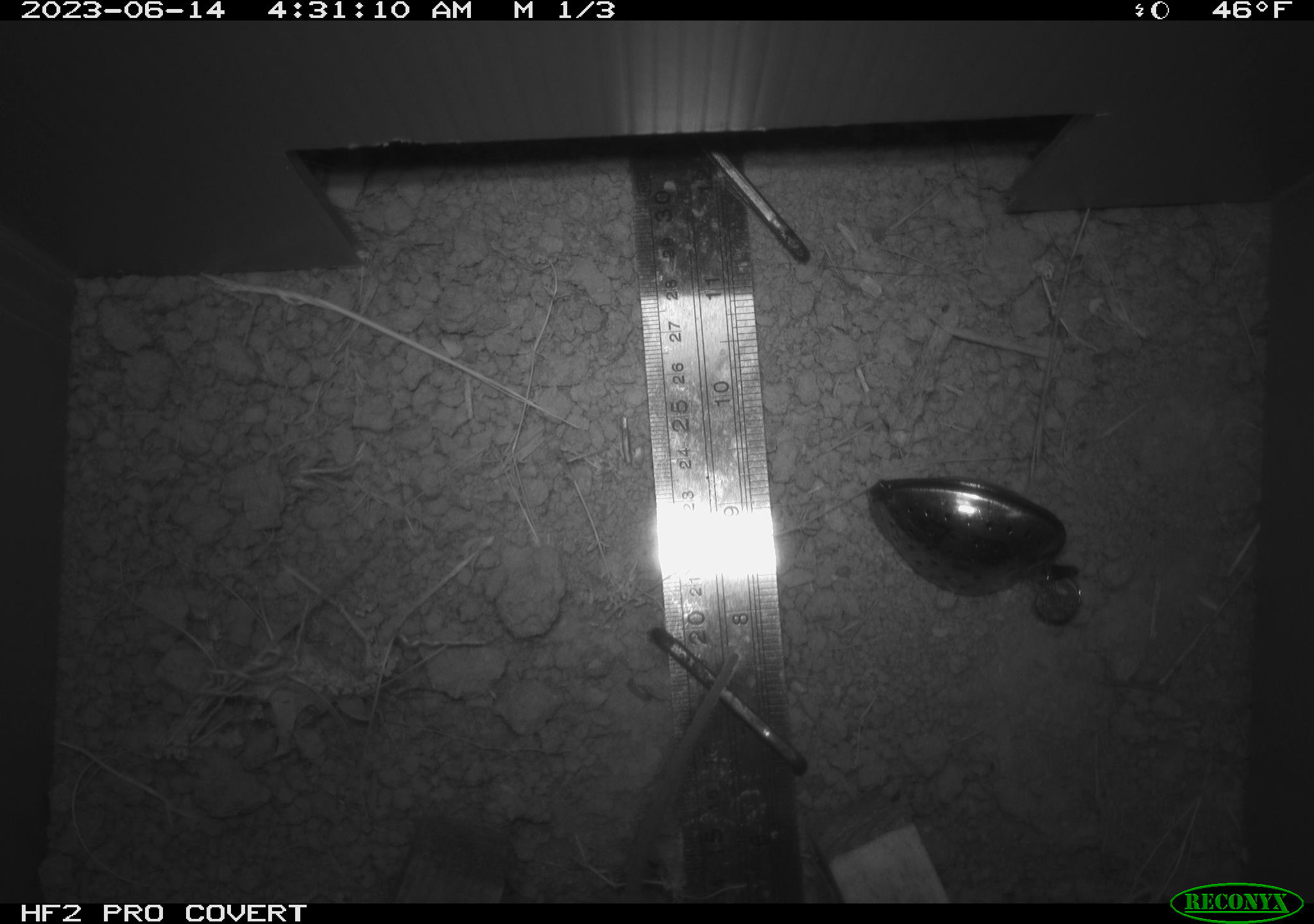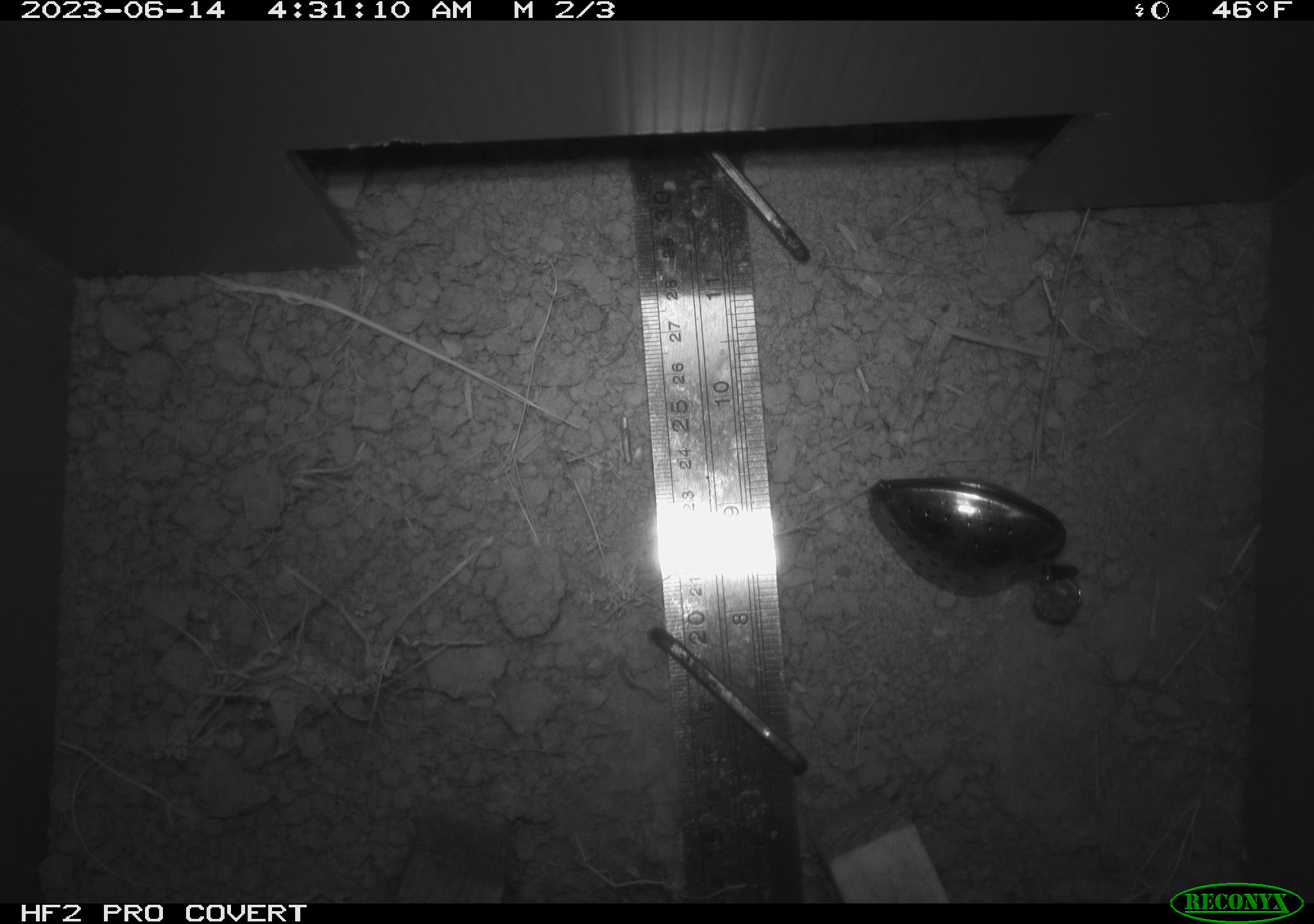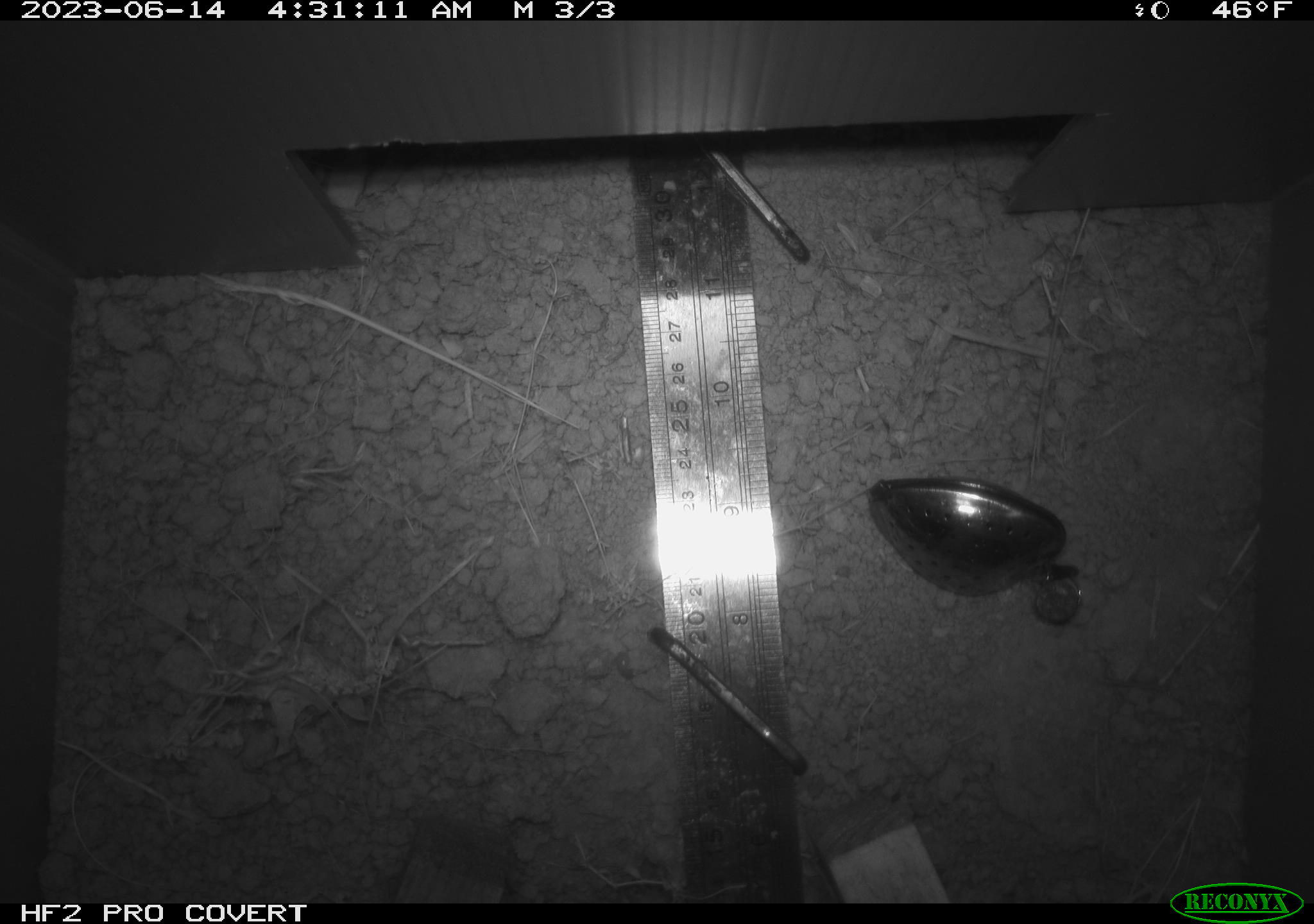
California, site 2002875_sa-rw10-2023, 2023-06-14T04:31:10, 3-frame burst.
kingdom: Animalia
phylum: Chordata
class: Mammalia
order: Rodentia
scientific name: Rodentia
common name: rodent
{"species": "rodent (Rodentia)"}